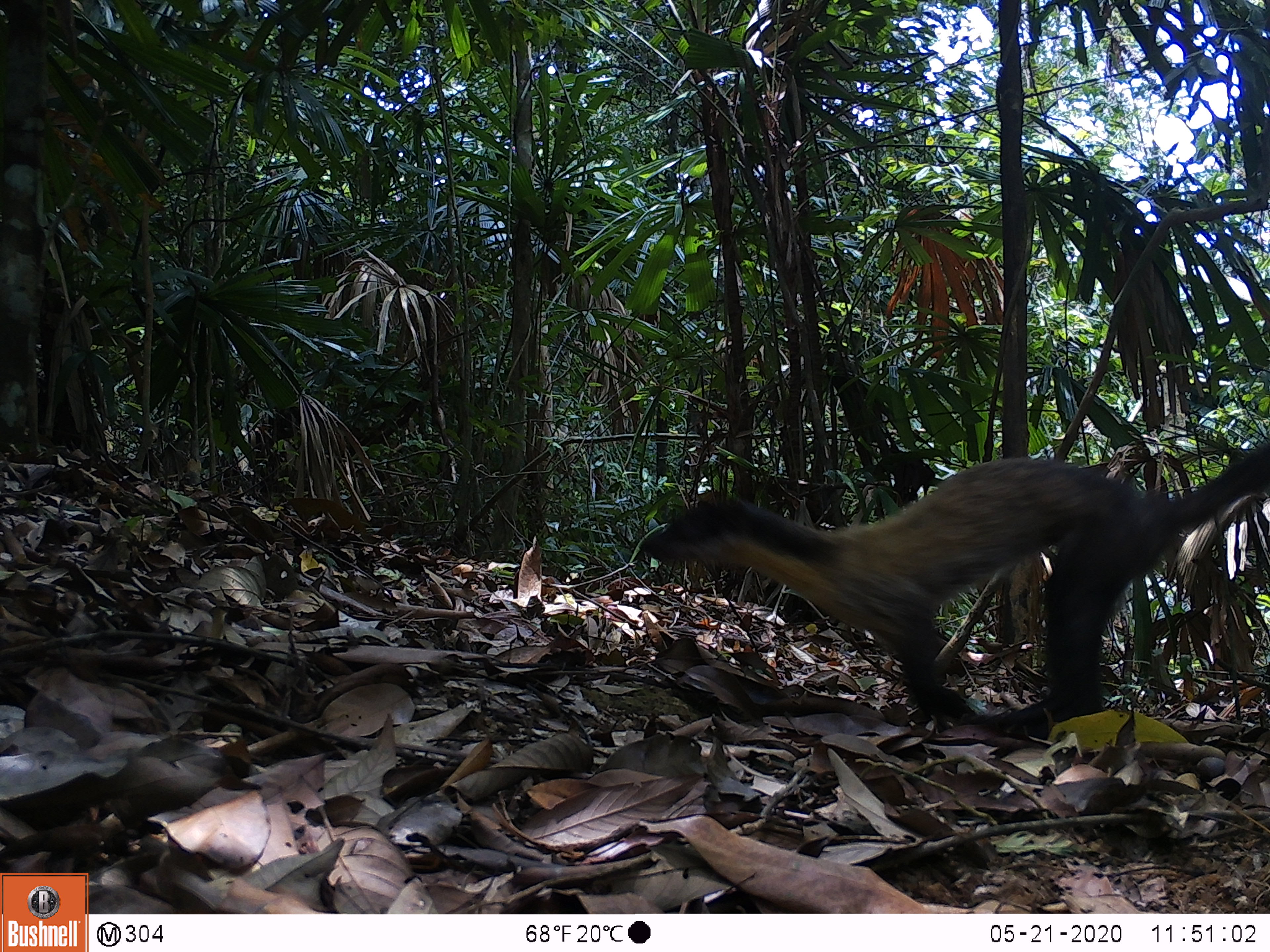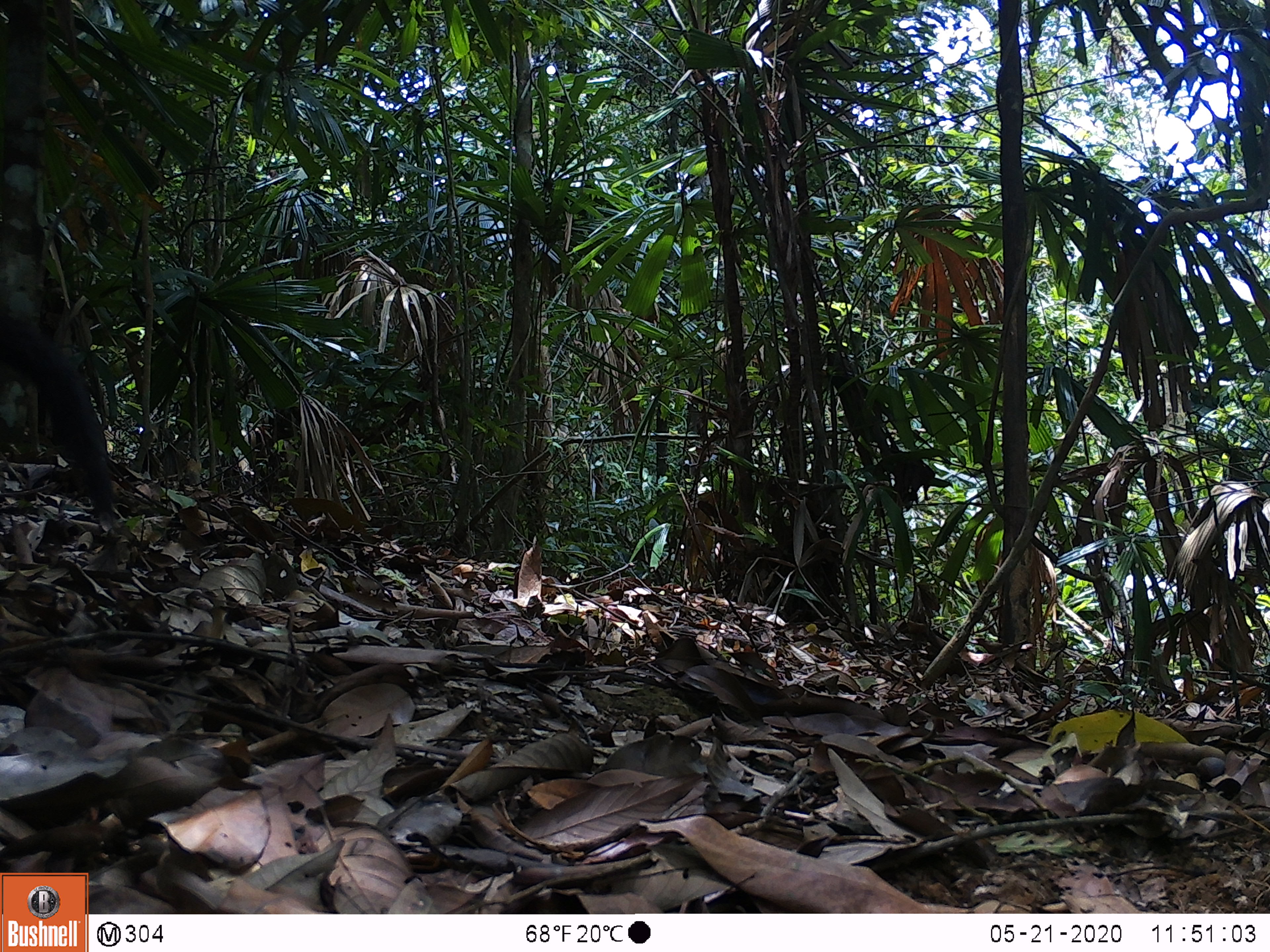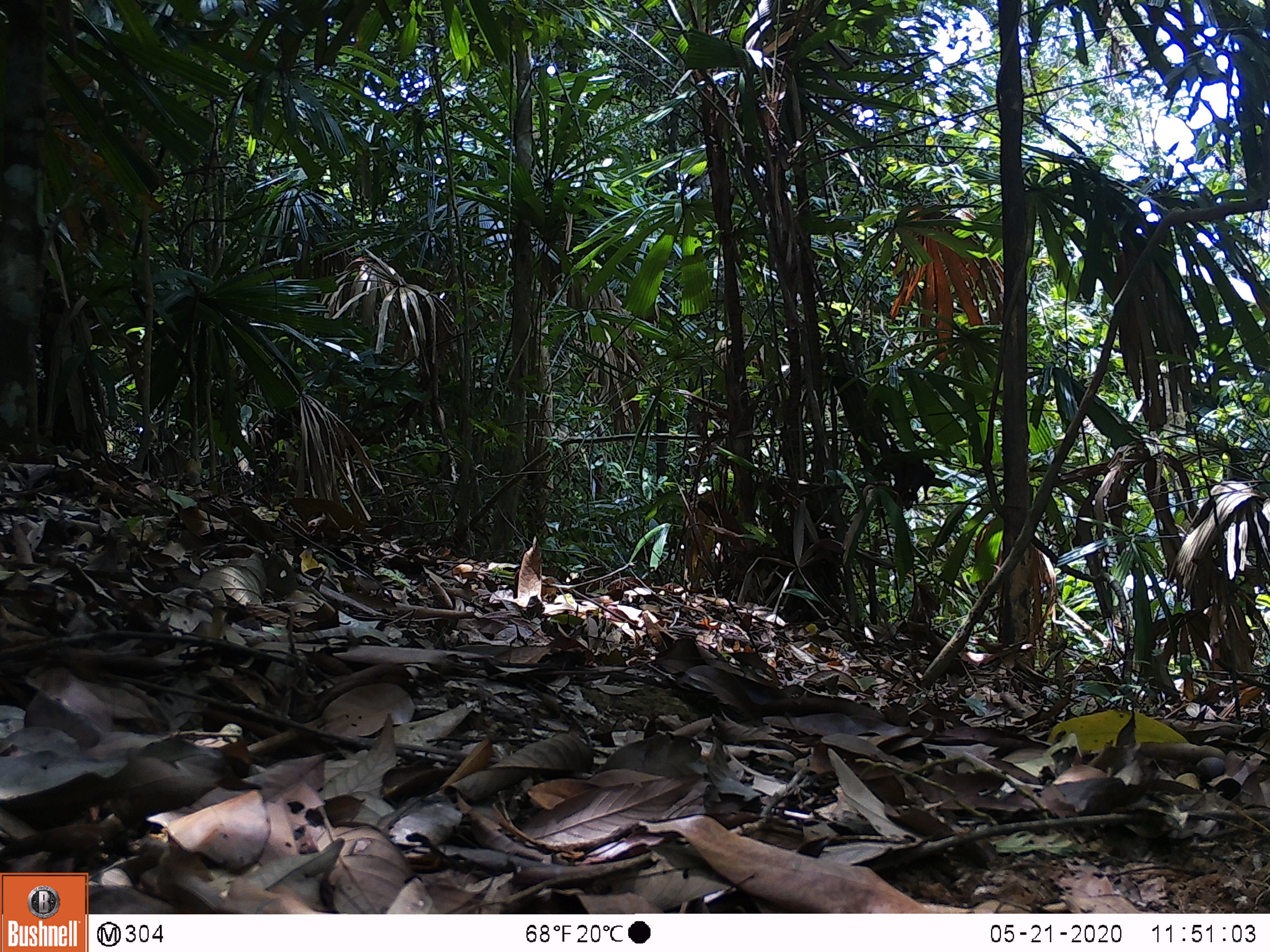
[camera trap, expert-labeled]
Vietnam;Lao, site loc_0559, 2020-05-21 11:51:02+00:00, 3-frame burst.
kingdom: Animalia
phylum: Chordata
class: Mammalia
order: Carnivora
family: Mustelidae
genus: Martes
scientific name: Martes flavigula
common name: yellow-throated marten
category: yellow throated marten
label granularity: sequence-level